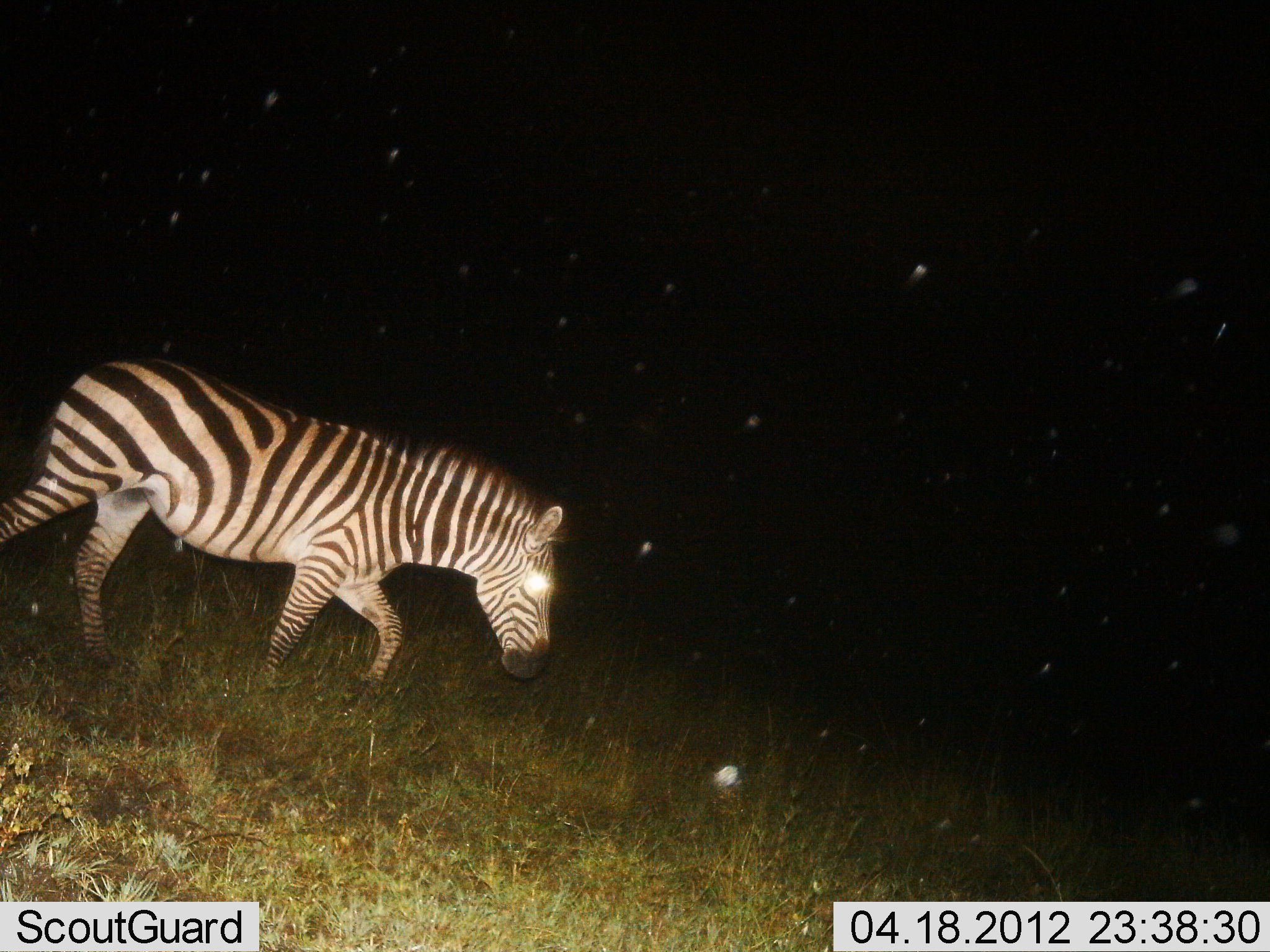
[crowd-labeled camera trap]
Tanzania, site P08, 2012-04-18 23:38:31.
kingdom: Animalia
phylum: Chordata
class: Mammalia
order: Perissodactyla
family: Equidae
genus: Equus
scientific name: Equus quagga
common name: plains zebra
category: zebra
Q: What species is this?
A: Zebra (plains zebra) (Equus quagga).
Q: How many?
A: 1.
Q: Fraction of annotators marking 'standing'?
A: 10%.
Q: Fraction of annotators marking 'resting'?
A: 0%.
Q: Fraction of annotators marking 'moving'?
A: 90%.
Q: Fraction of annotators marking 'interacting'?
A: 0%.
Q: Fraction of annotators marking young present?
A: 0%.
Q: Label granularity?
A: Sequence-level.